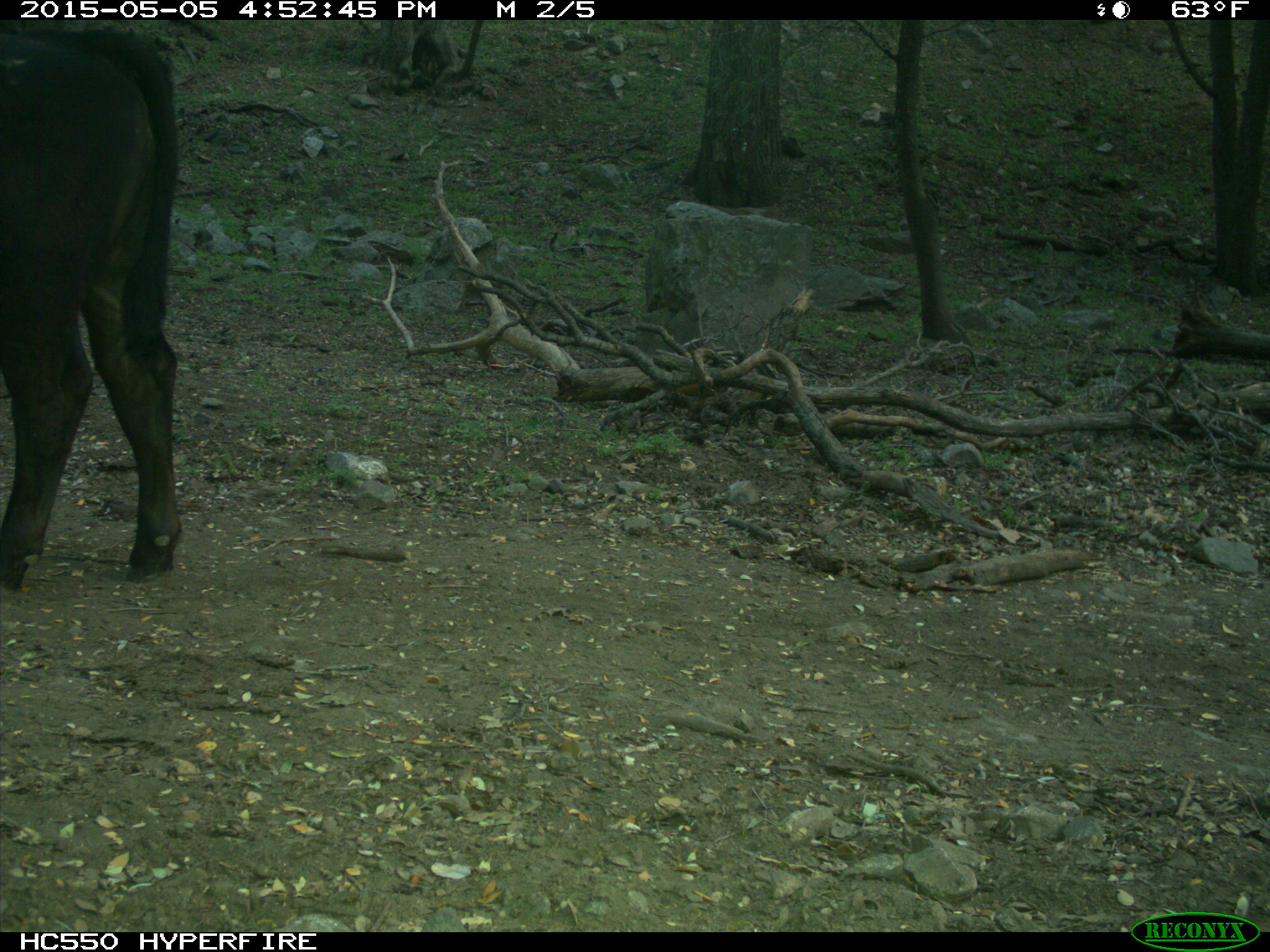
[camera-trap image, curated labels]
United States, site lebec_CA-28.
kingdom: Animalia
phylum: Chordata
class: Mammalia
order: Artiodactyla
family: Bovidae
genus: Bos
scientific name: Bos taurus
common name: domestic cow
Bos taurus (domestic cow).